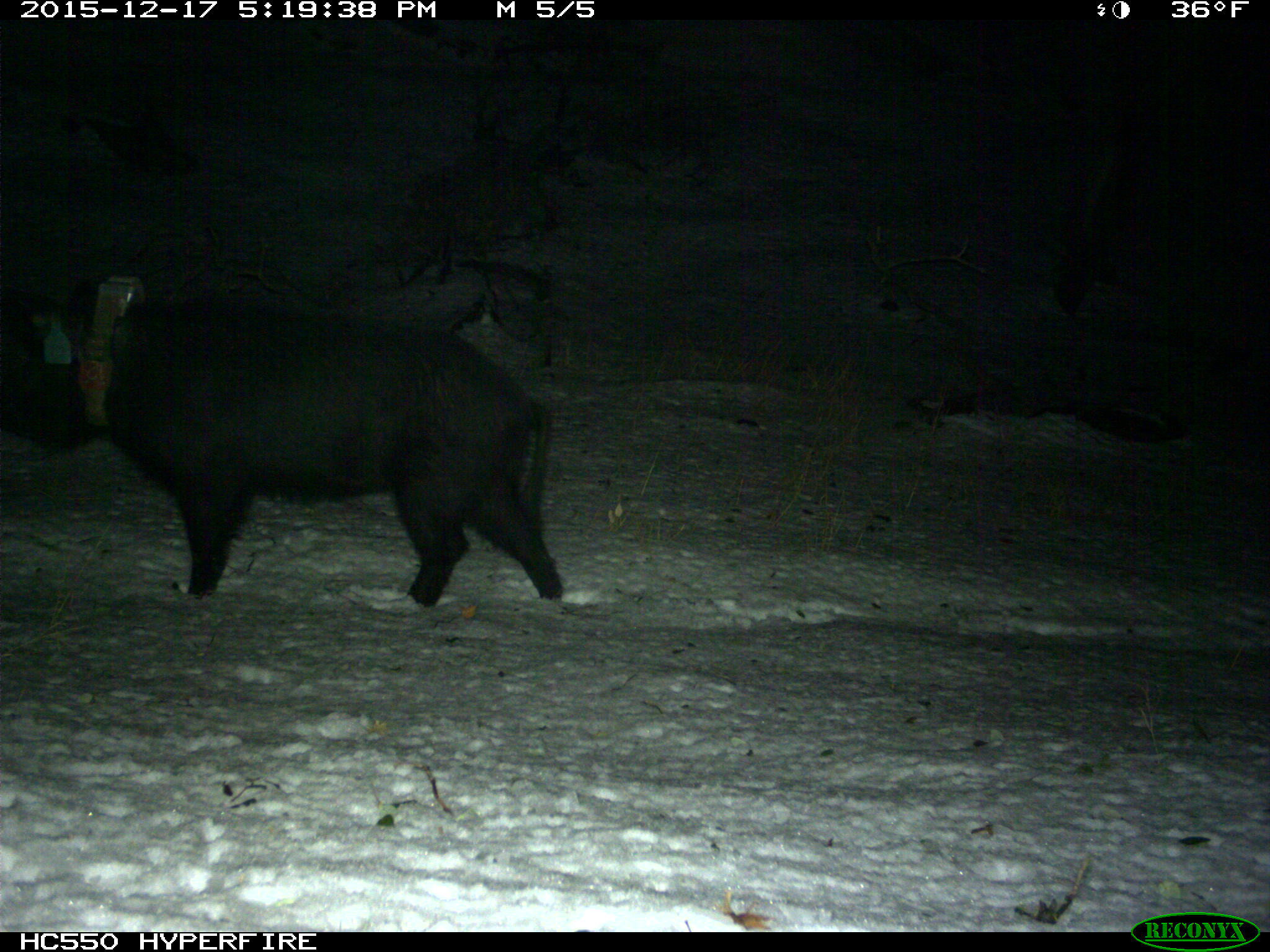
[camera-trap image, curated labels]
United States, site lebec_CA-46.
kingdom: Animalia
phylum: Chordata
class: Mammalia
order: Artiodactyla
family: Suidae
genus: Sus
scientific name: Sus scrofa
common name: wild boar